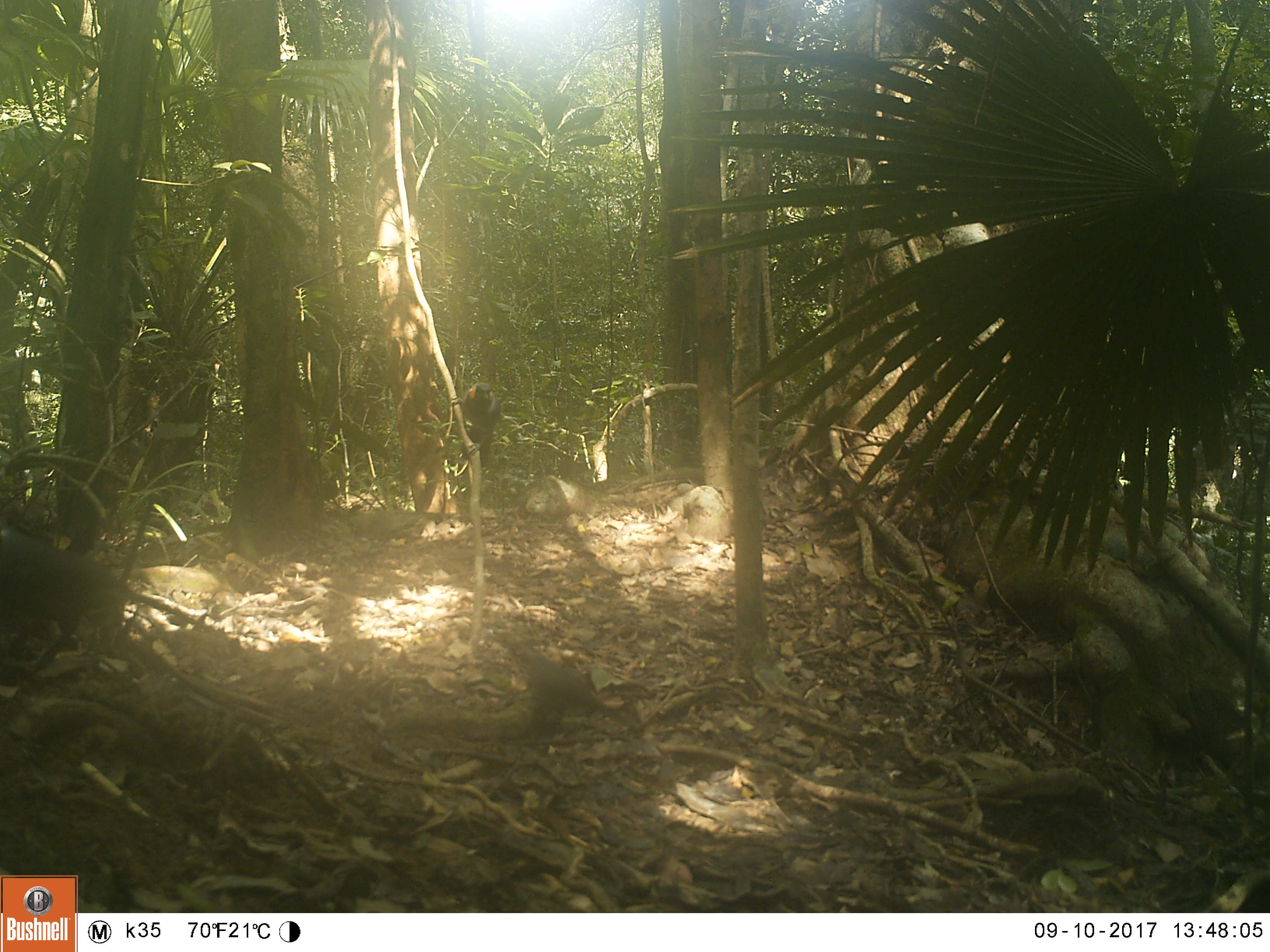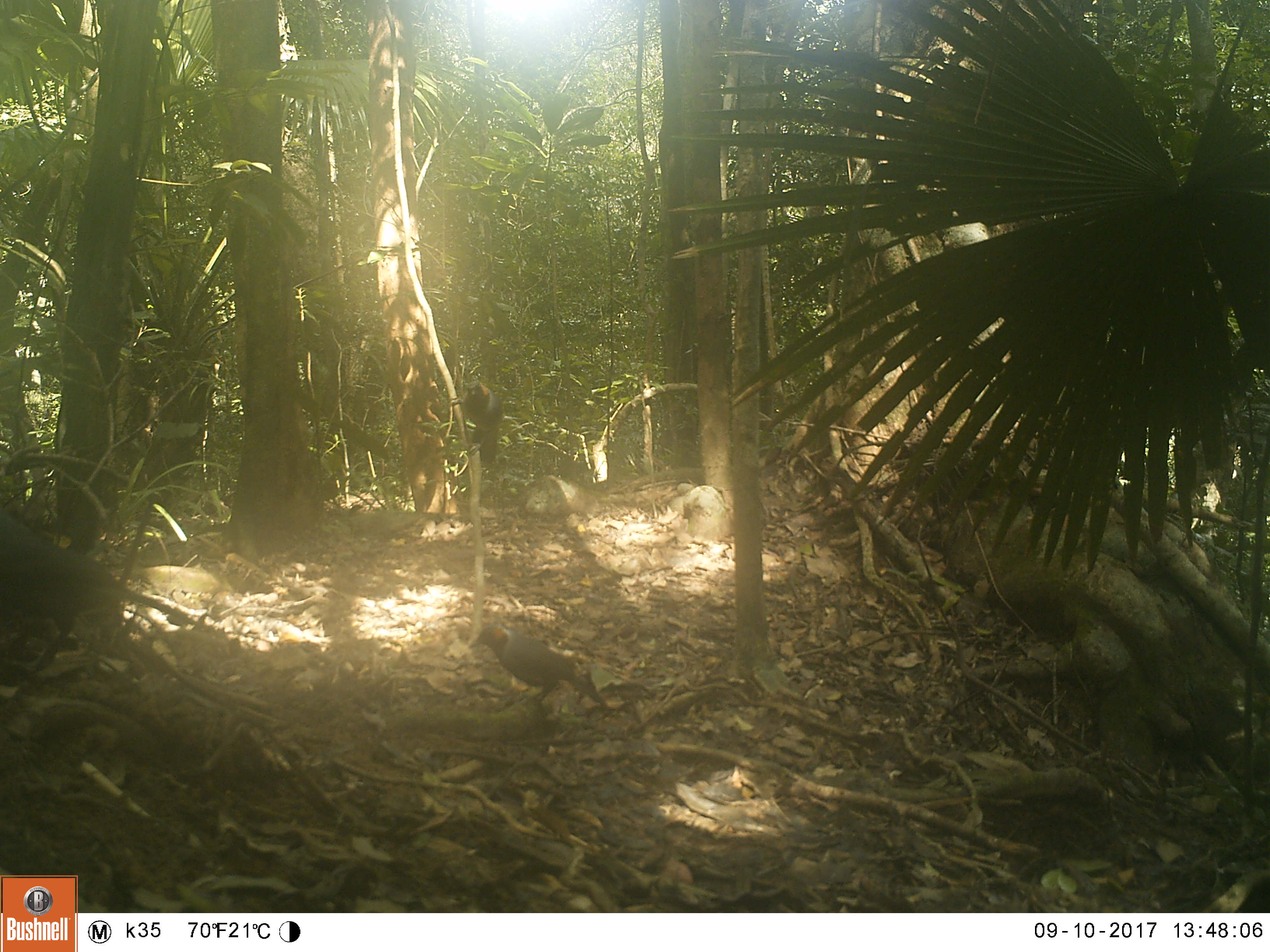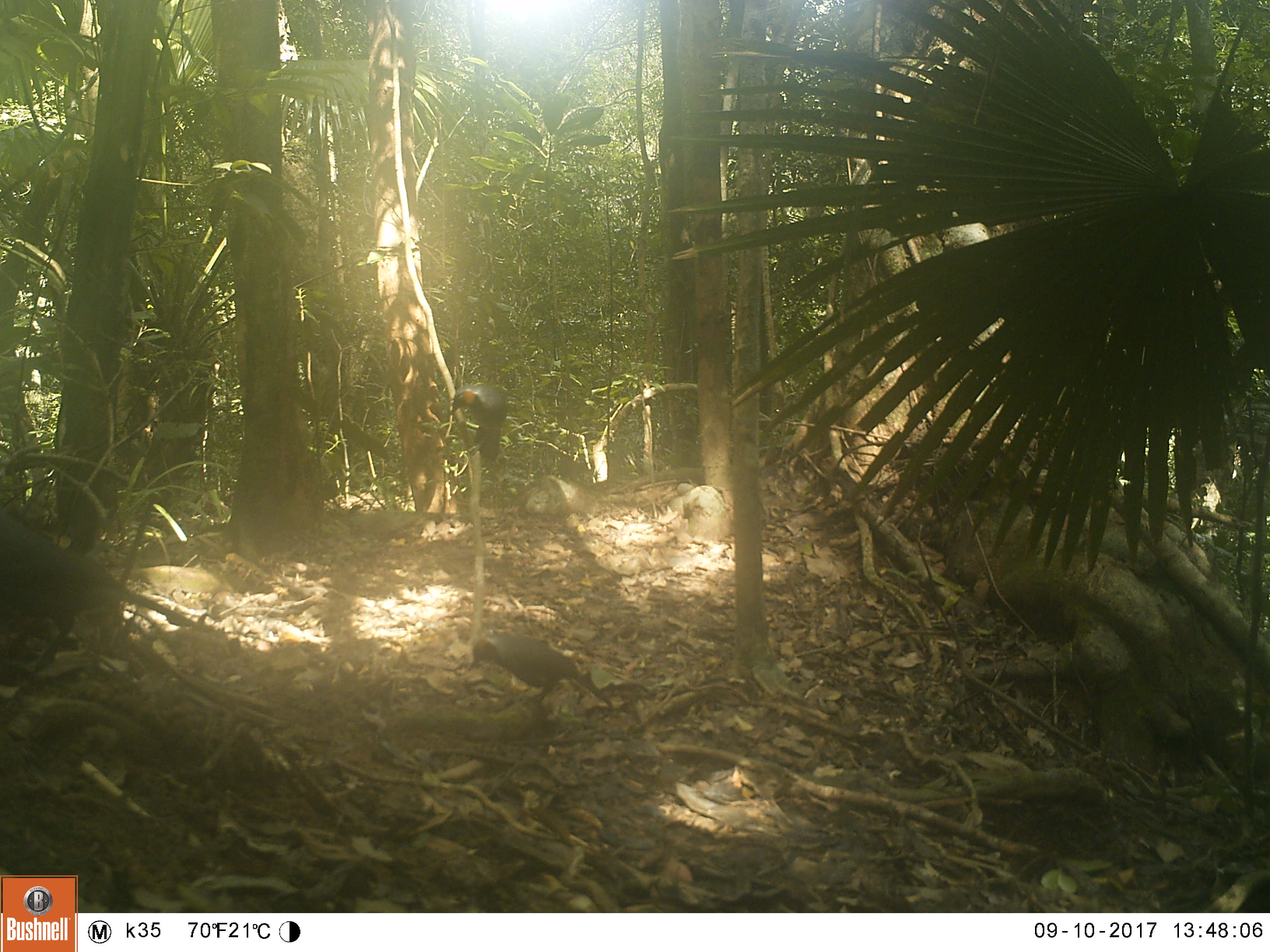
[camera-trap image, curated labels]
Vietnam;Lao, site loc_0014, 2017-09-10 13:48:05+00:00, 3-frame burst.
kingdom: Animalia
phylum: Chordata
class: Aves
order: Passeriformes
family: Leiothrichidae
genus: Garrulax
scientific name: Garrulax maesi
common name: gray laughingthrush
Gray laughingthrush (Garrulax maesi). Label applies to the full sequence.